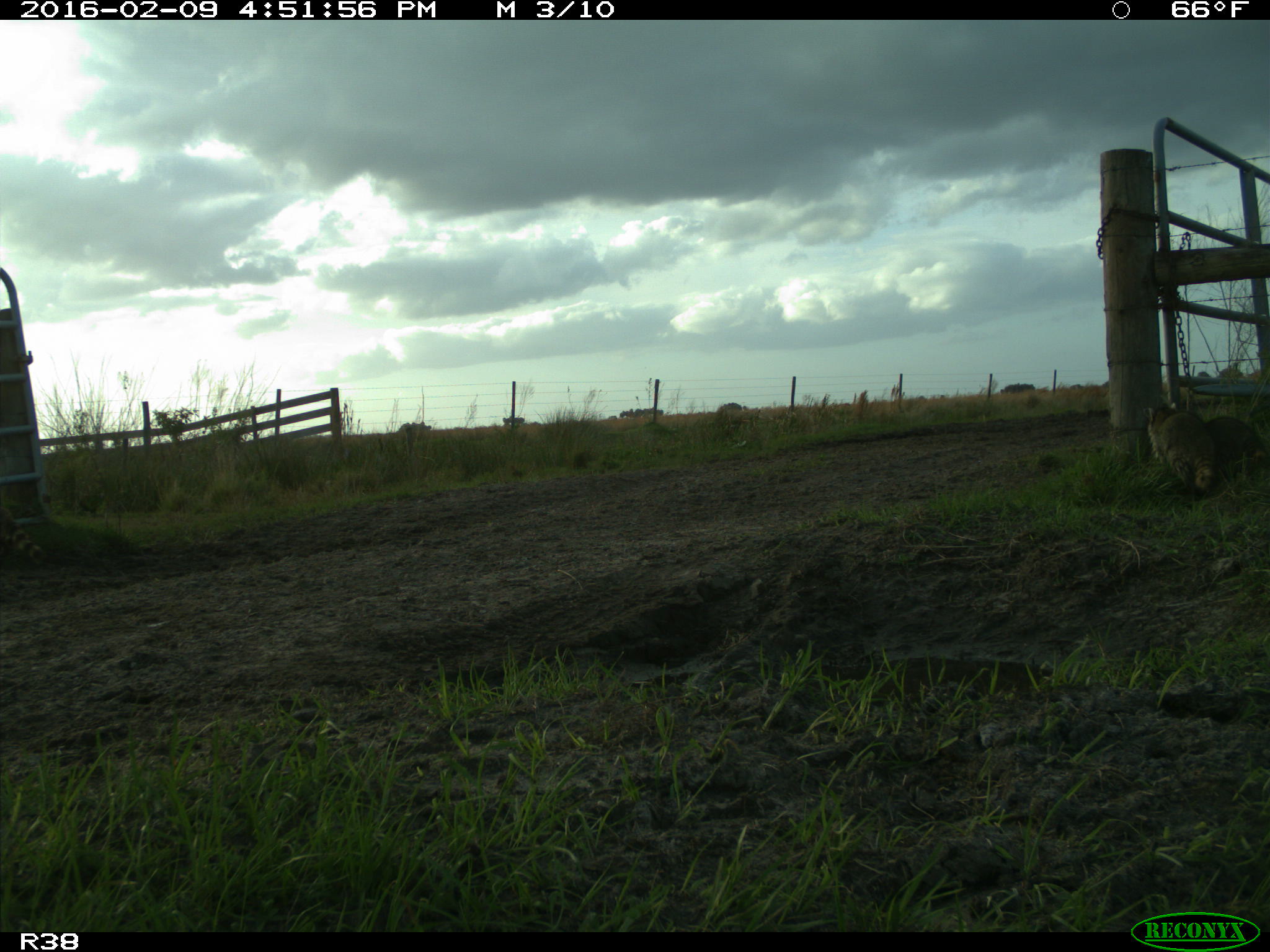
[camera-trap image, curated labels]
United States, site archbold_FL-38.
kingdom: Animalia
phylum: Chordata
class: Mammalia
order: Carnivora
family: Procyonidae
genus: Procyon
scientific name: Procyon lotor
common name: common raccoon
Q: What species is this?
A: Procyon lotor (common raccoon).